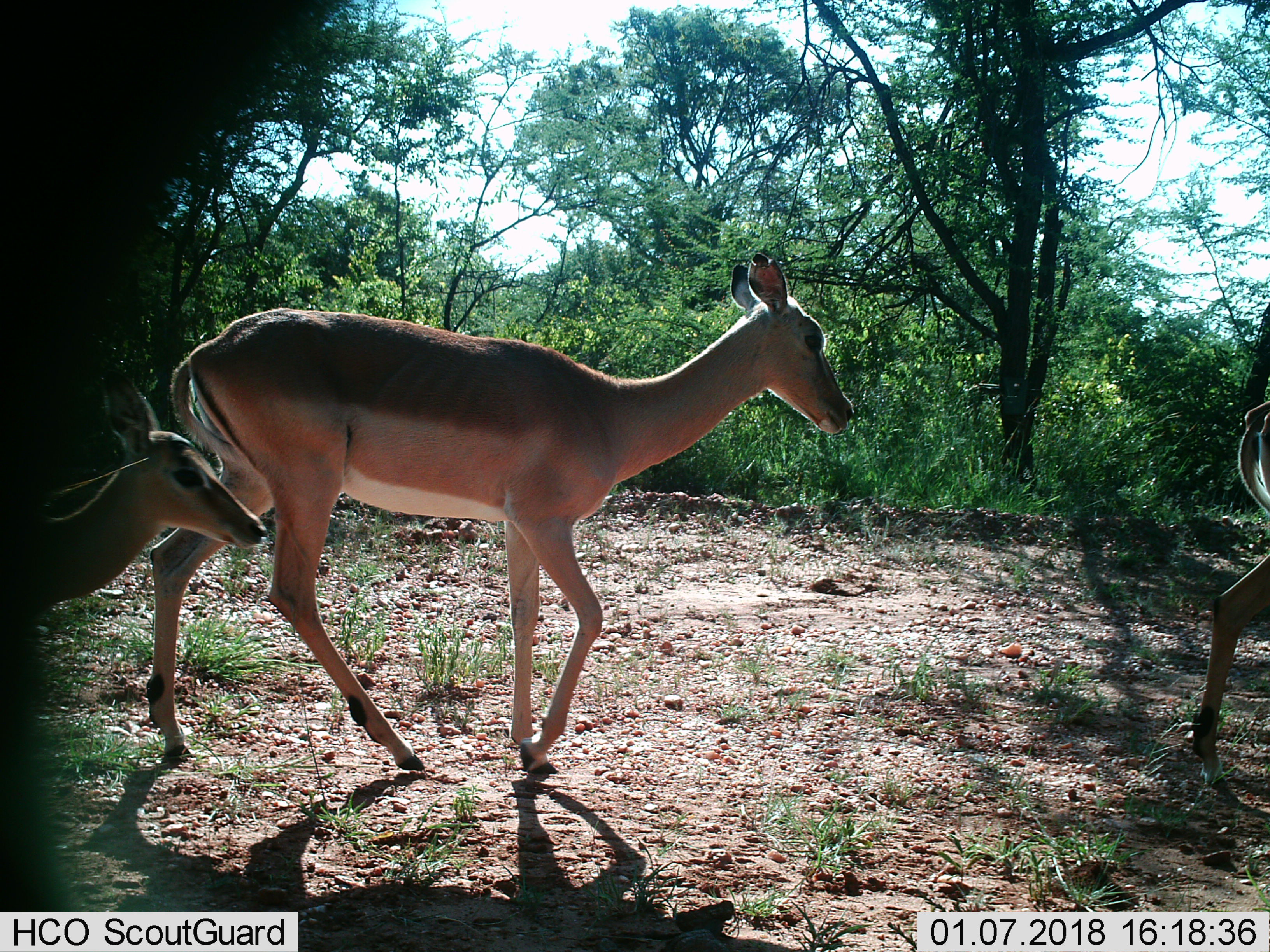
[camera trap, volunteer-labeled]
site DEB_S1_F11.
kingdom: Animalia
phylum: Chordata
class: Mammalia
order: Artiodactyla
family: Bovidae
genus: Aepyceros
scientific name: Aepyceros melampus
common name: impala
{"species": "impala (Aepyceros melampus)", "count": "3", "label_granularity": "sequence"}